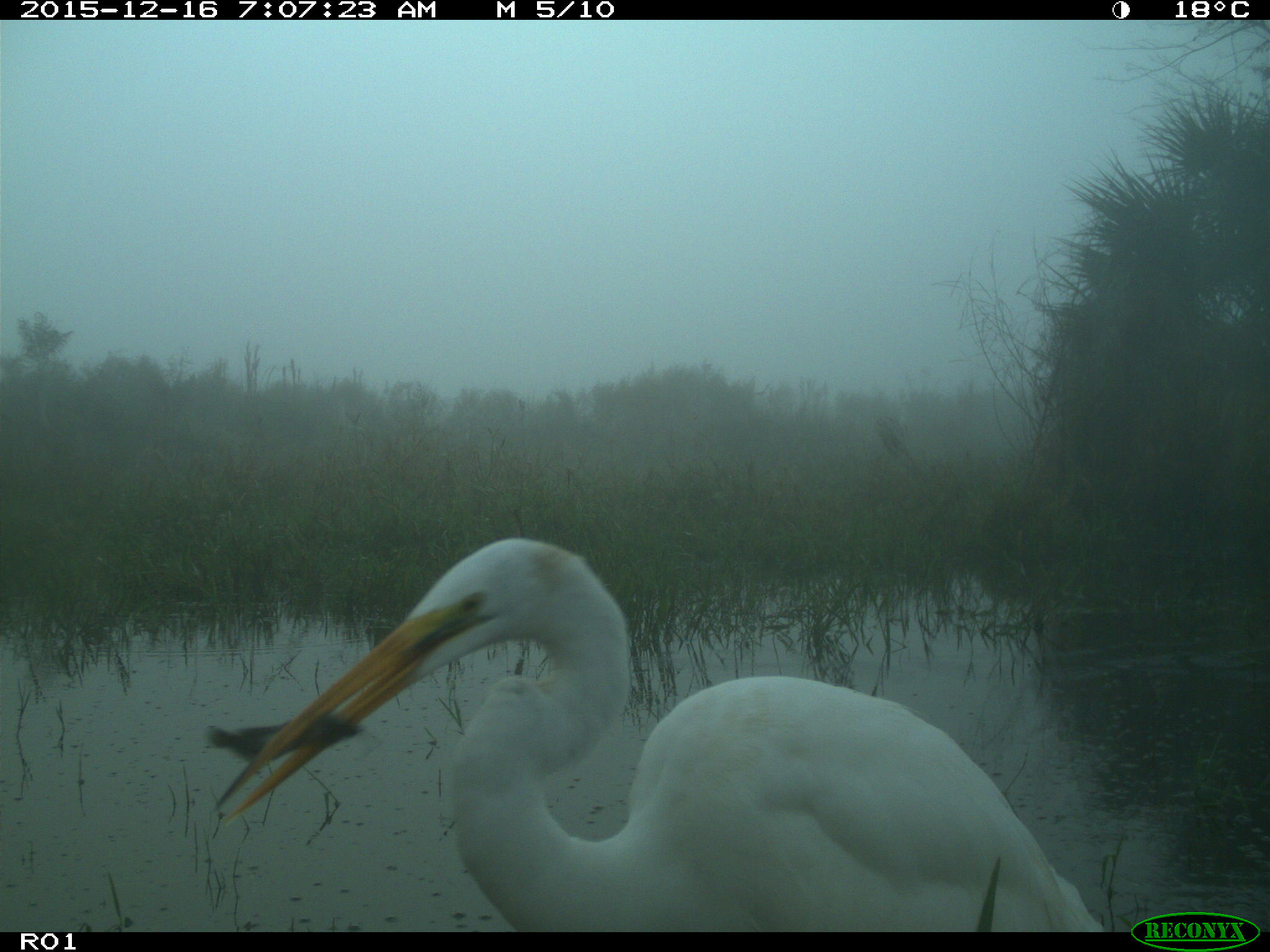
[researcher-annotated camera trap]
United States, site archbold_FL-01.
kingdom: Animalia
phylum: Chordata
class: Aves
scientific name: Aves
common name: birds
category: unidentified bird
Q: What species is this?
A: Unidentified bird (birds) (Aves).